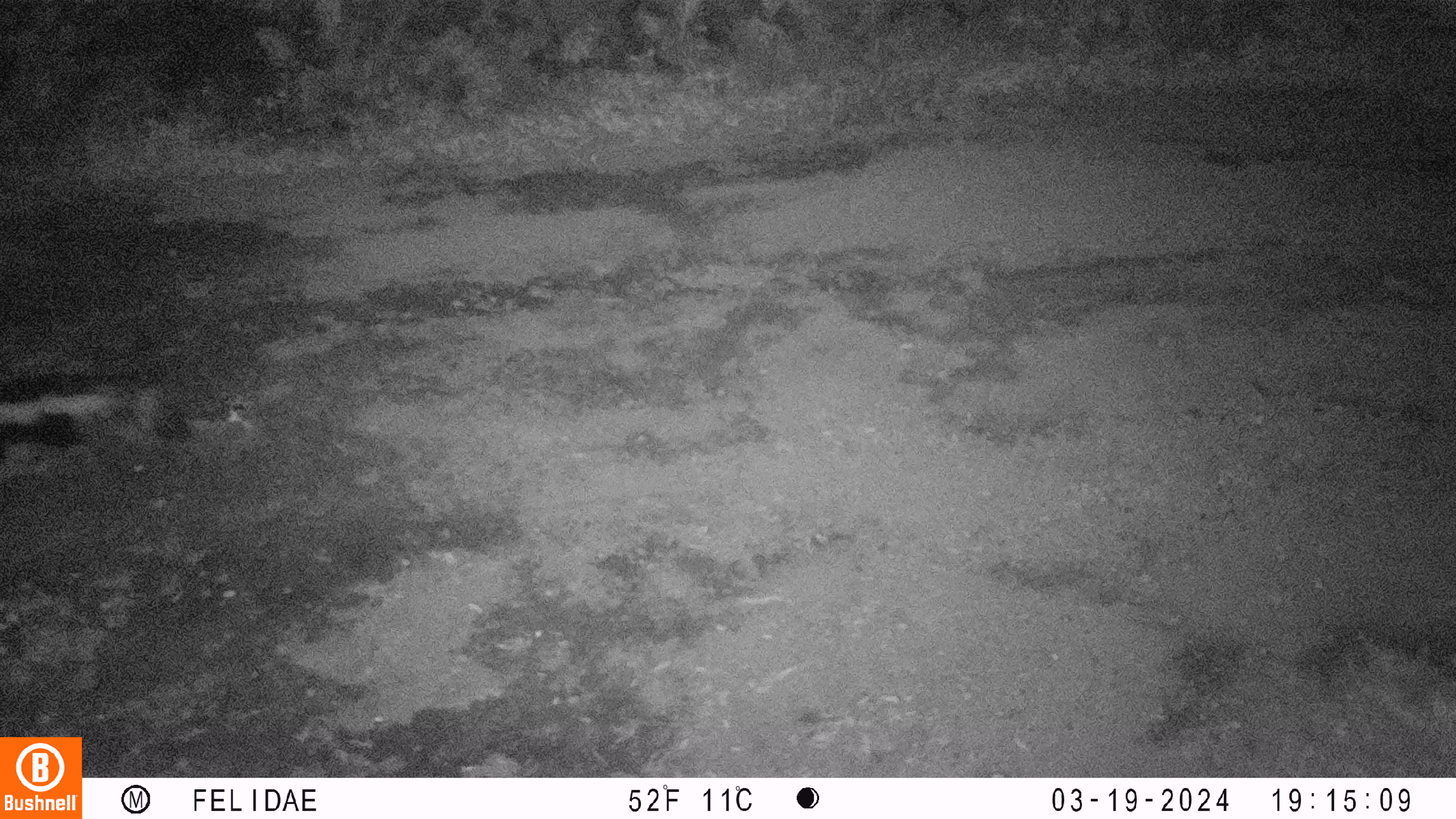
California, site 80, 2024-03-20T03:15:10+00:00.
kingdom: Animalia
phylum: Chordata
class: Mammalia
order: Carnivora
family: Mephitidae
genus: Mephitis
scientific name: Mephitis mephitis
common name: striped skunk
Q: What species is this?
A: Striped skunk (Mephitis mephitis).